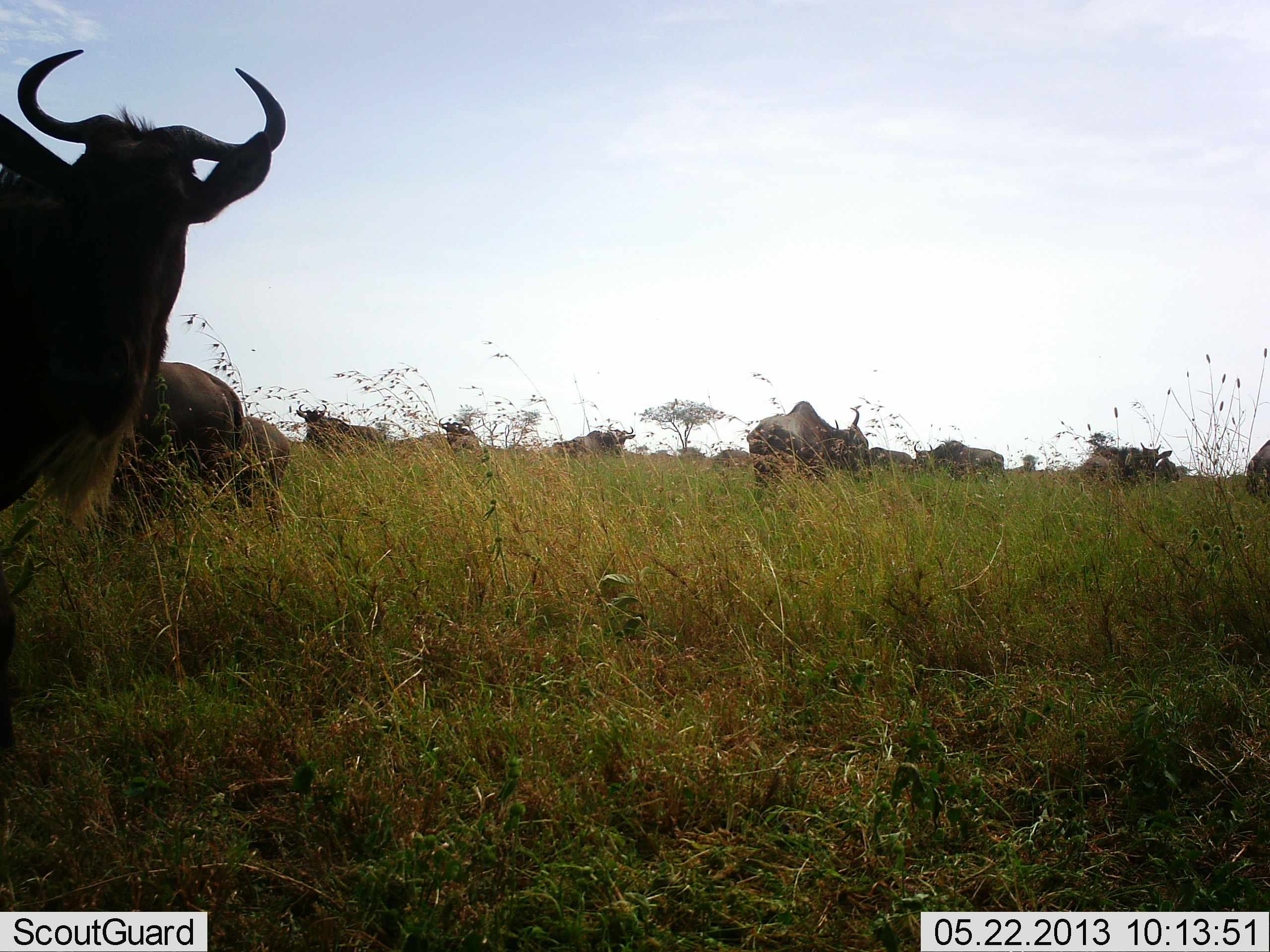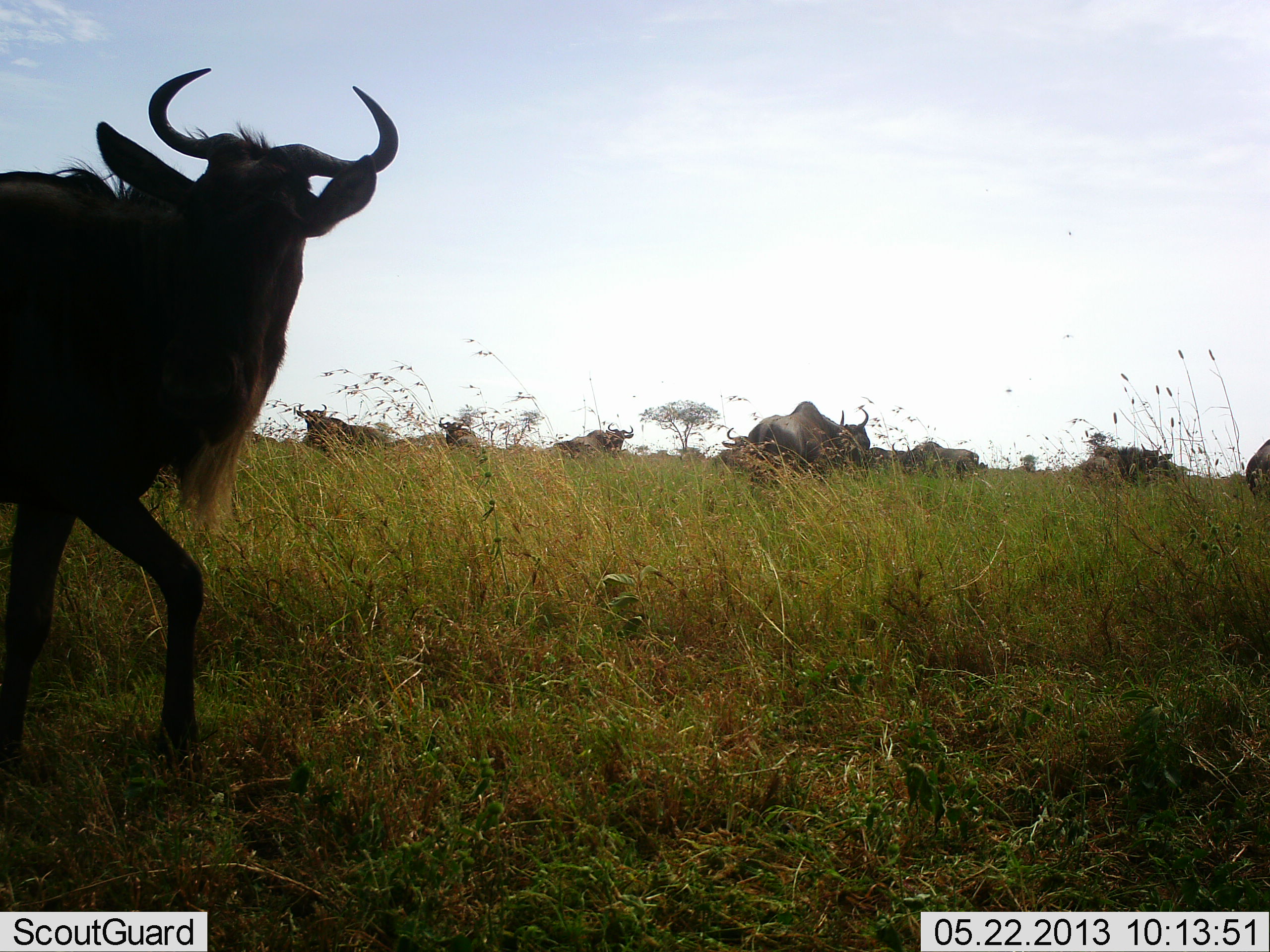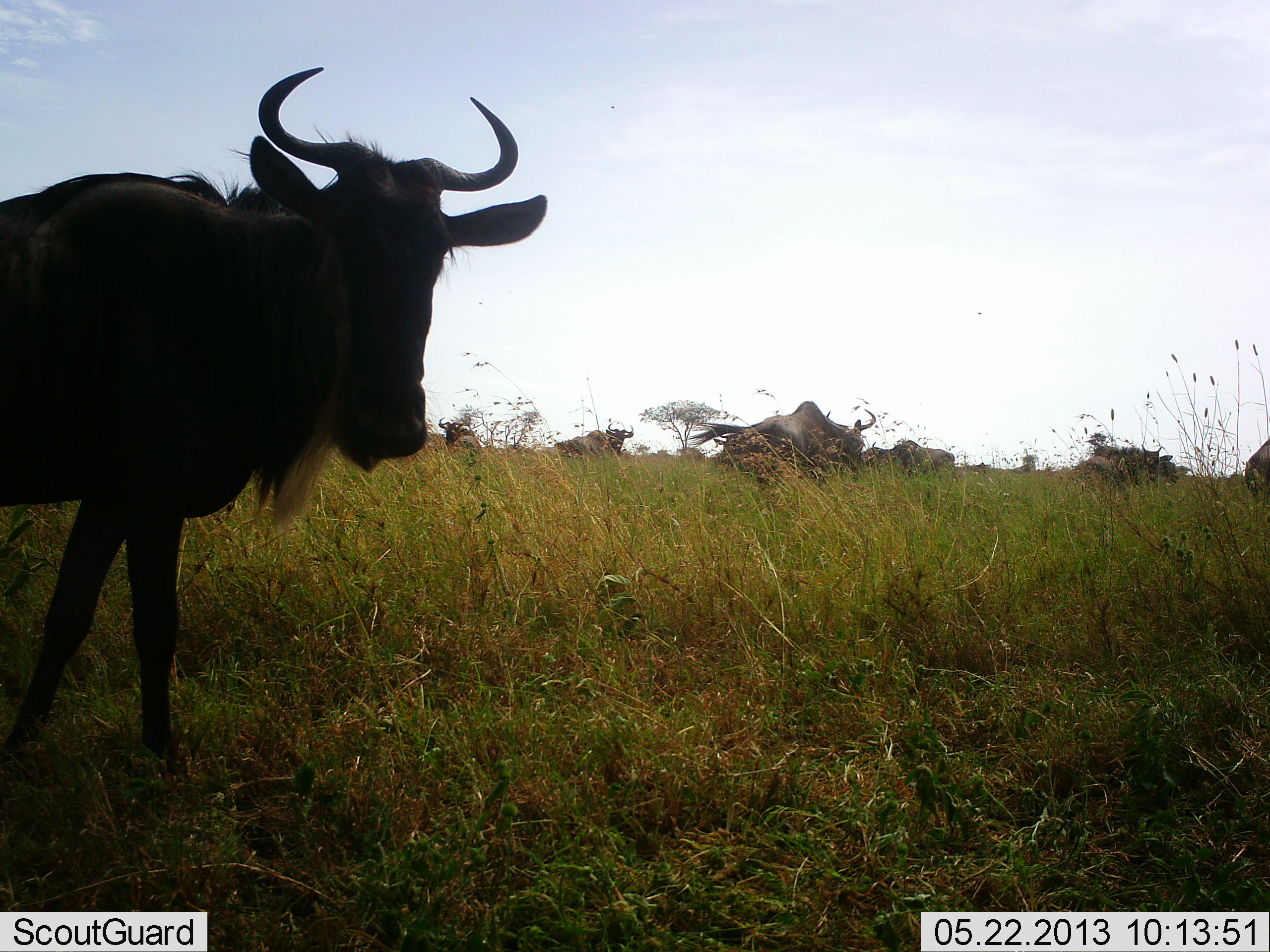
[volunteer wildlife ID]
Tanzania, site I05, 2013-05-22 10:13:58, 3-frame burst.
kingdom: Animalia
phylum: Chordata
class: Mammalia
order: Artiodactyla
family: Bovidae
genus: Connochaetes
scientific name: Connochaetes taurinus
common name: blue wildebeest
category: wildebeest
Wildebeest (blue wildebeest) (Connochaetes taurinus), count 11-50. Behavior (volunteer vote fractions): standing 80%, resting 10%, moving 100%, interacting 0%. Young present (vote fraction): 0%. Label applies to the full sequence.